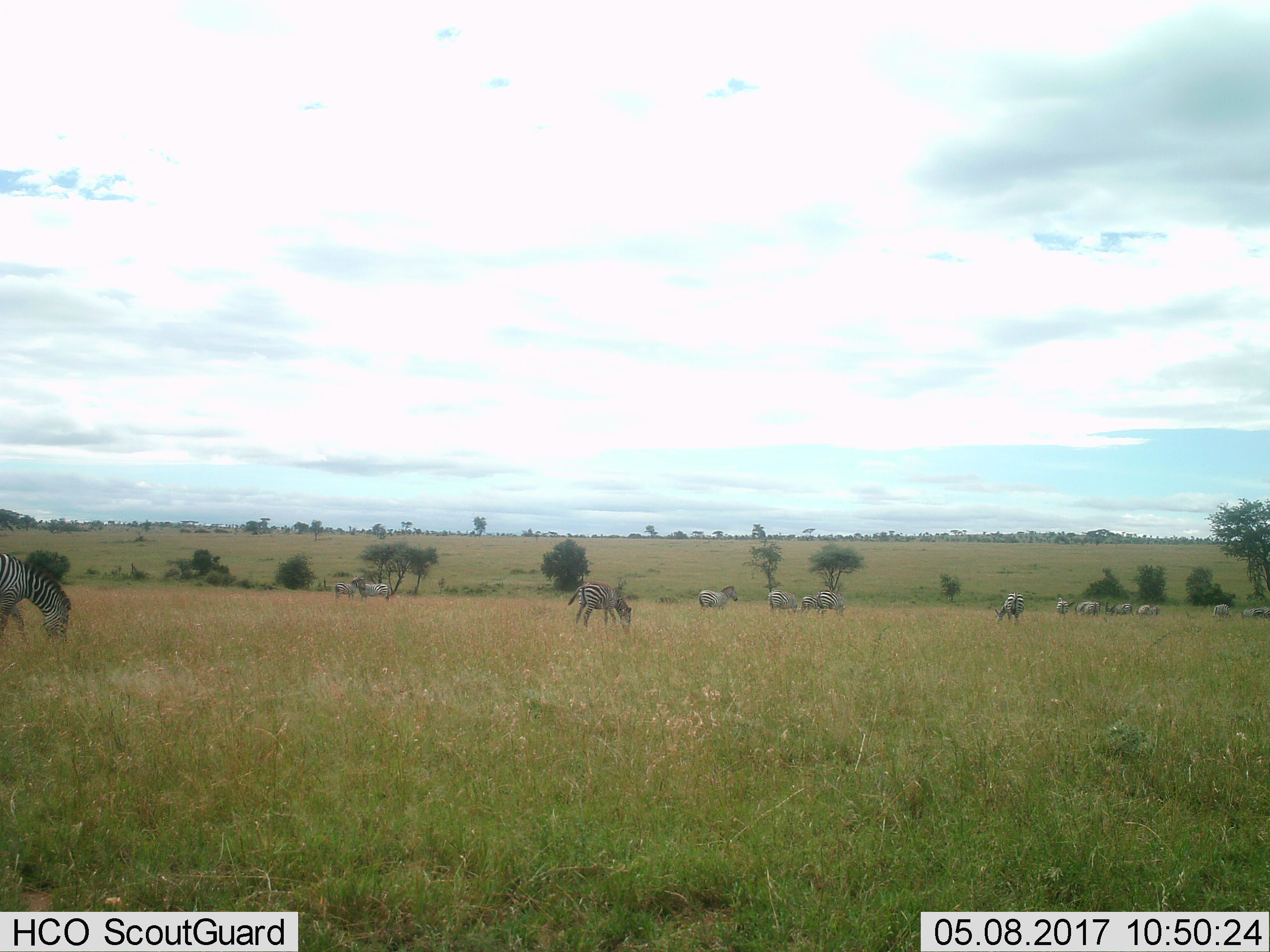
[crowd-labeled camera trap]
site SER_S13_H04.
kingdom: Animalia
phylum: Chordata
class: Mammalia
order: Perissodactyla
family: Equidae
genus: Equus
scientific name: Equus quagga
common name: plains zebra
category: zebraplains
Zebraplains (plains zebra) (Equus quagga), count 11-50. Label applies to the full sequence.